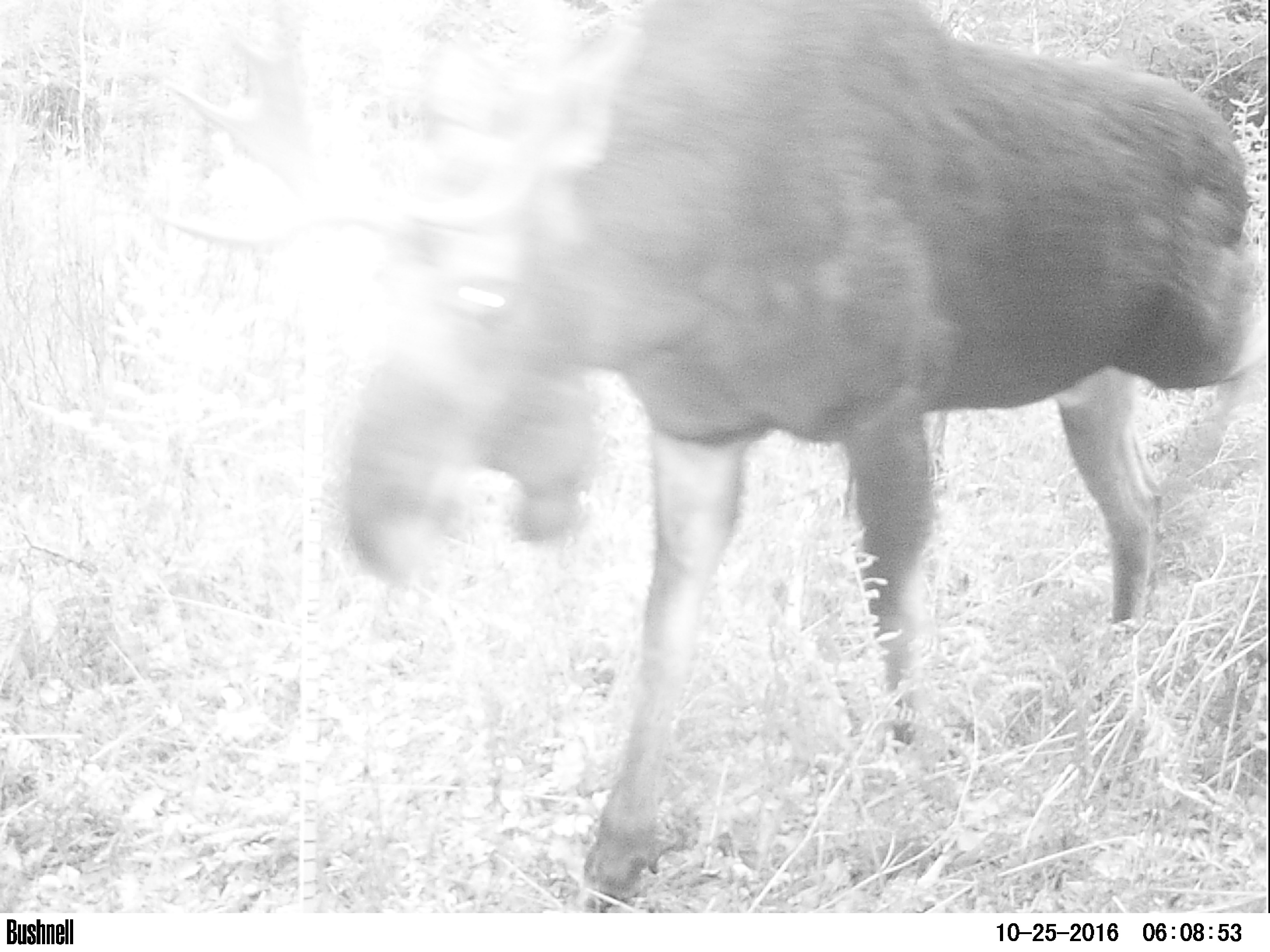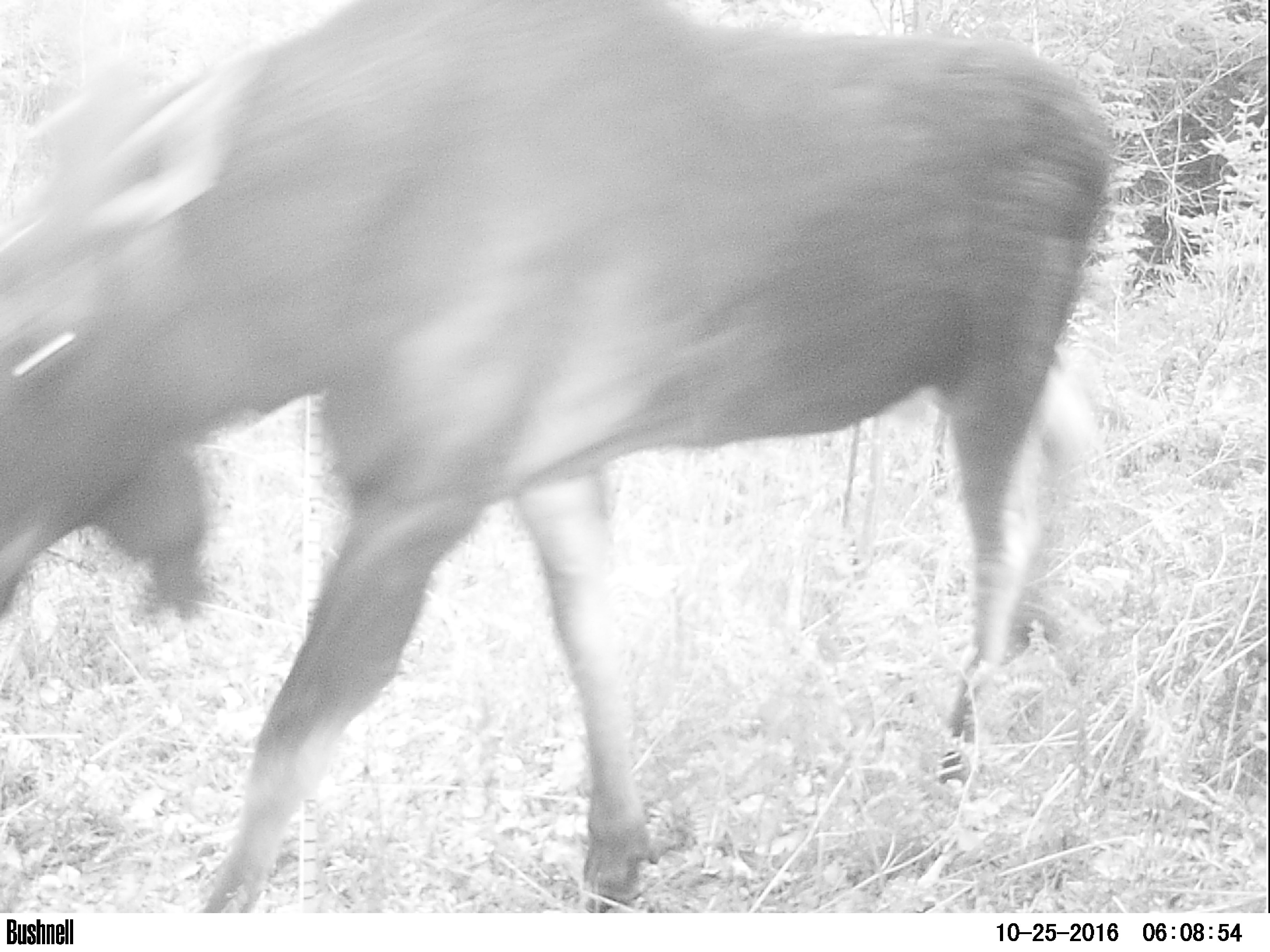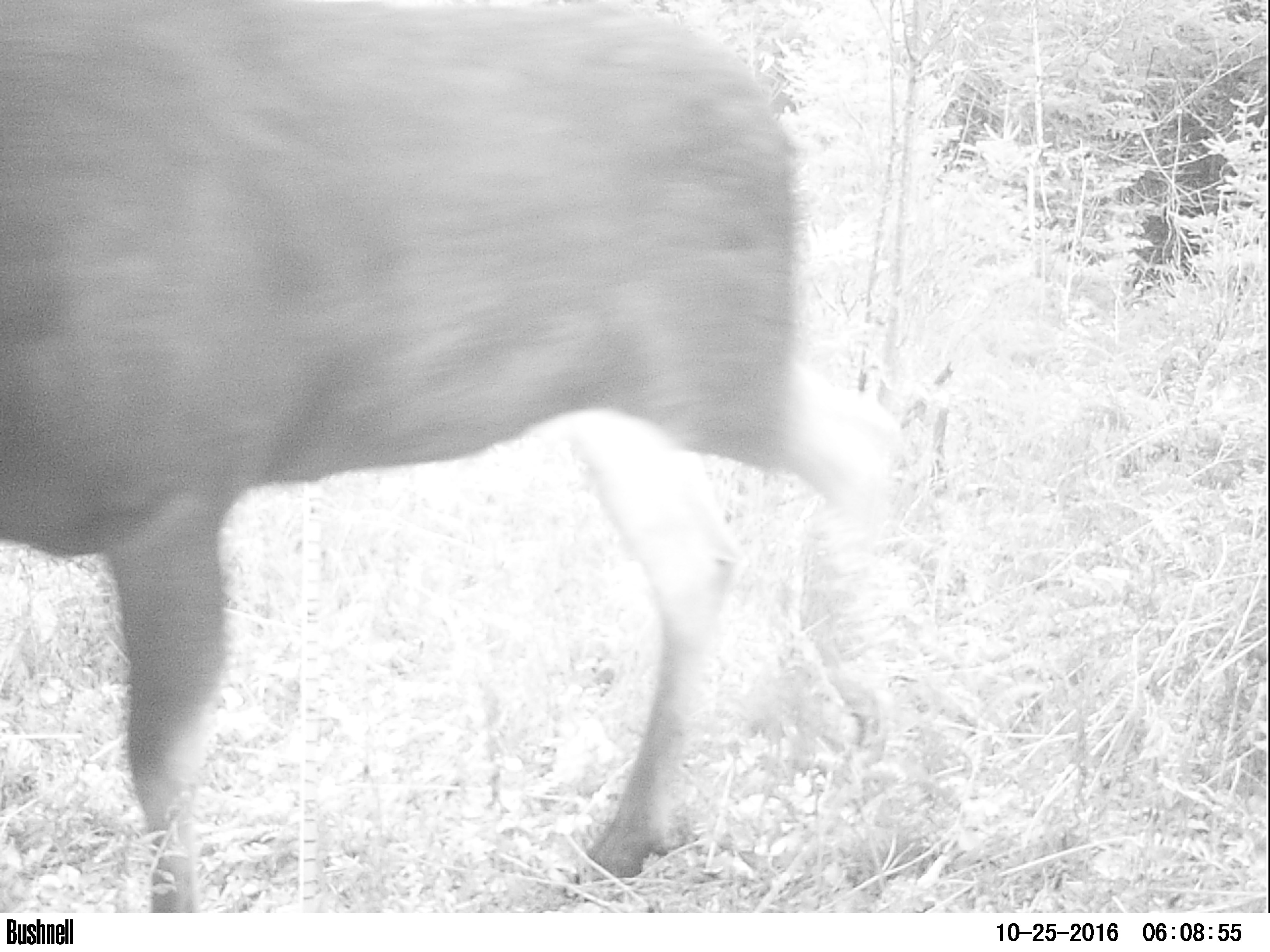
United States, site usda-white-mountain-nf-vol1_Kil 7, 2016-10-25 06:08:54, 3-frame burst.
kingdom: Animalia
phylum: Chordata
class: Mammalia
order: Artiodactyla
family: Cervidae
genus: Alces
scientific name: Alces alces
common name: moose